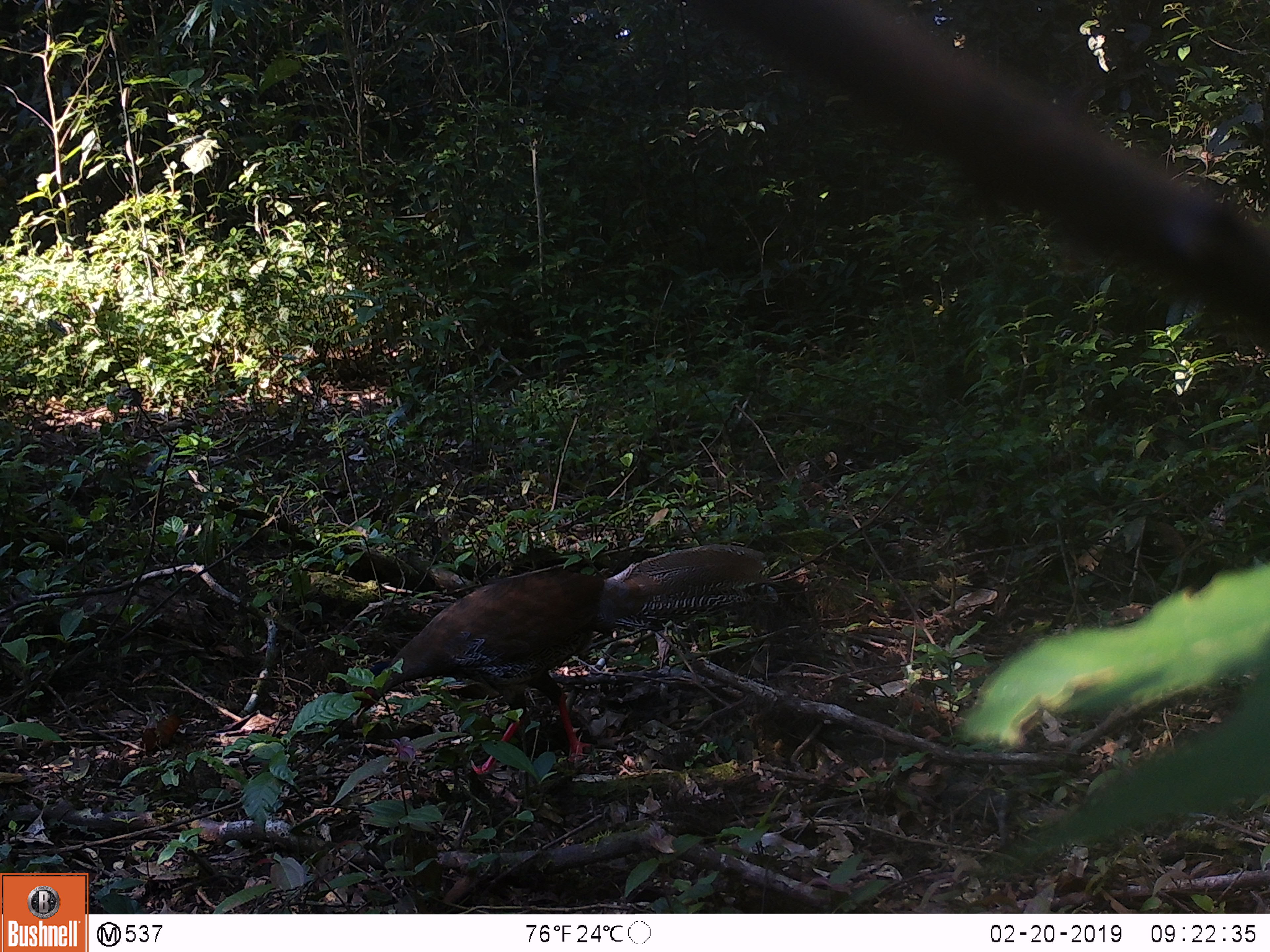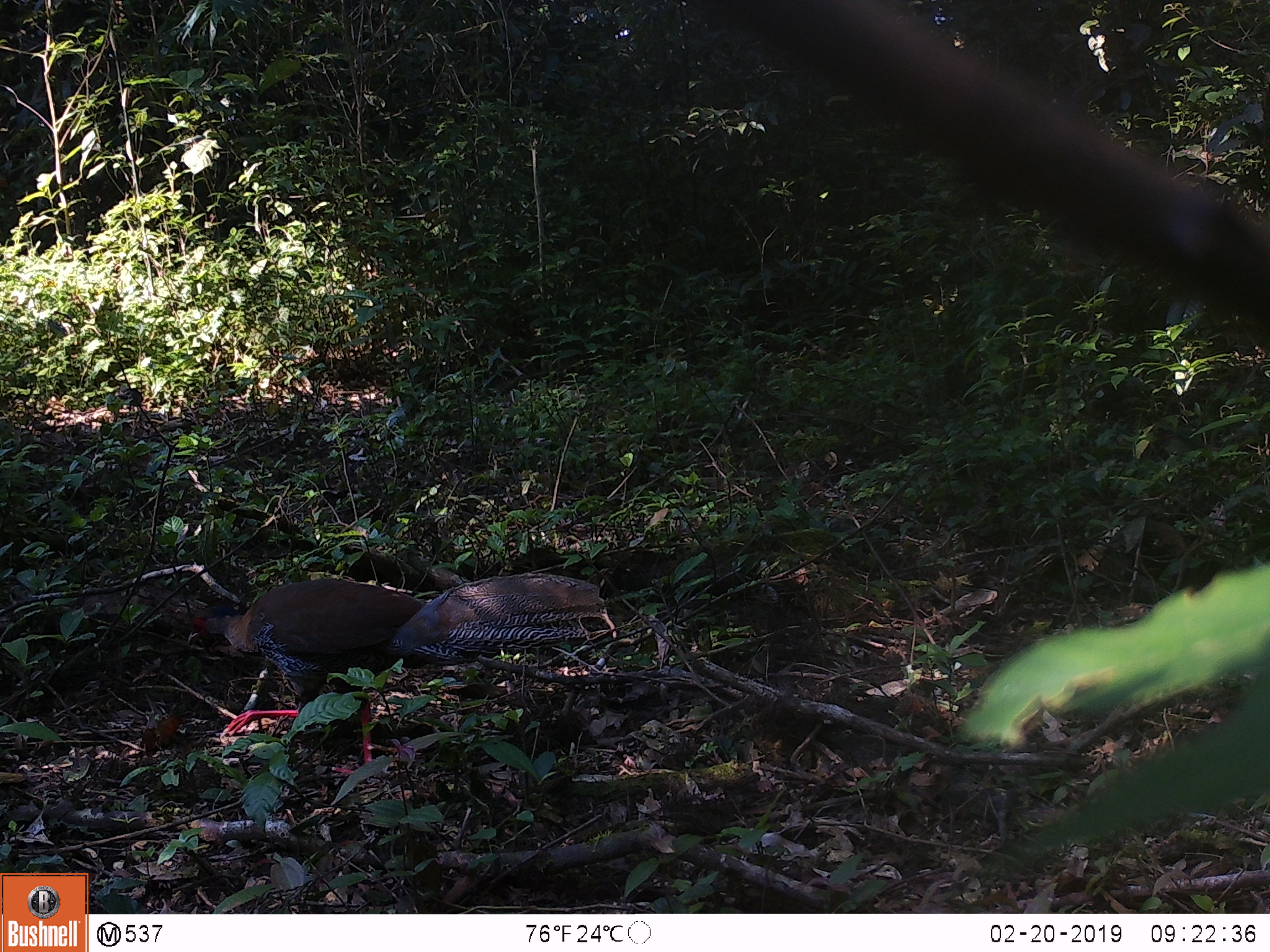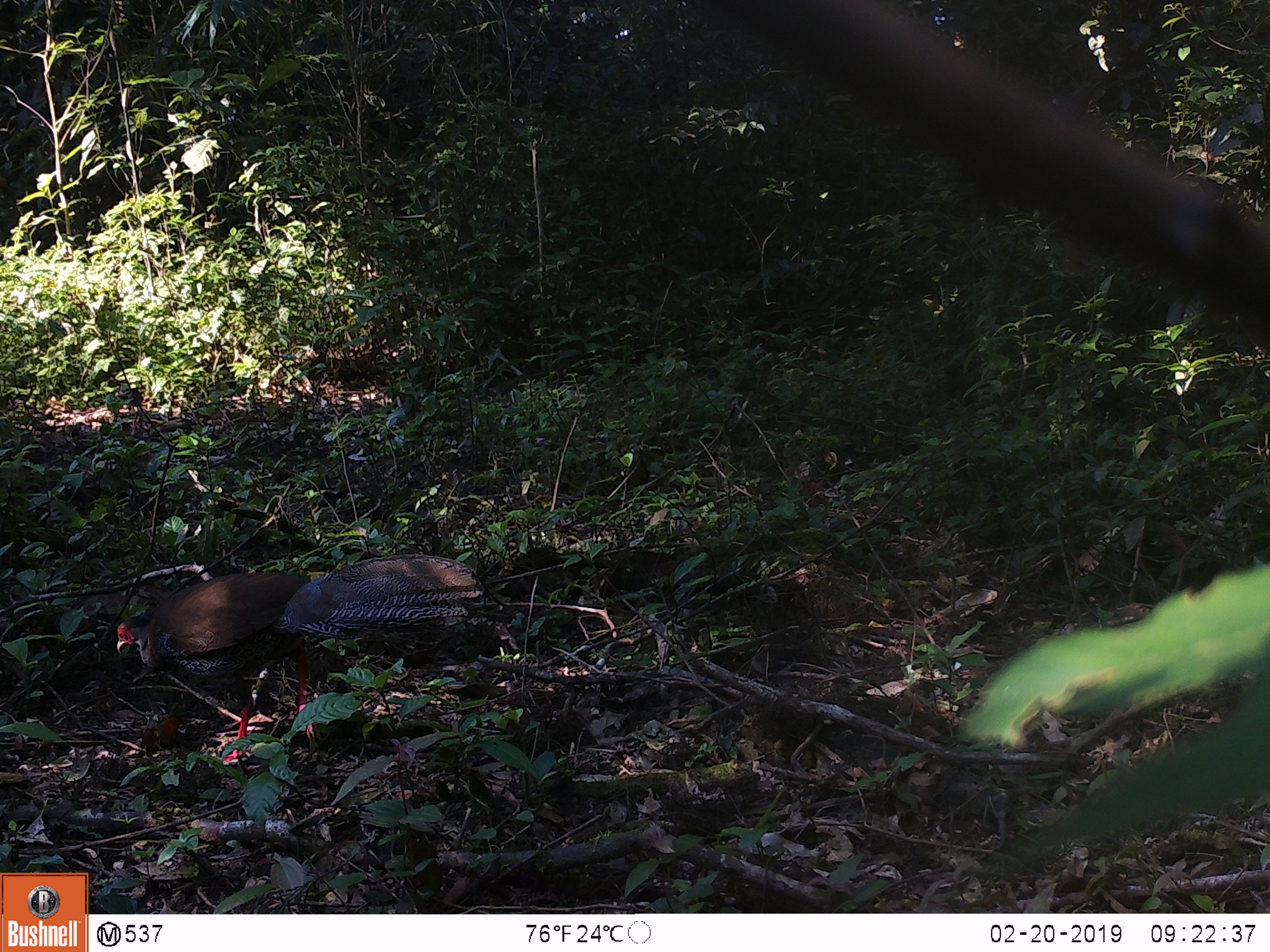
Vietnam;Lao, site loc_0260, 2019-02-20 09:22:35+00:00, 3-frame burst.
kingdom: Animalia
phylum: Chordata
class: Aves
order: Galliformes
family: Phasianidae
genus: Lophura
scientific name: Lophura nycthemera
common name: silver pheasant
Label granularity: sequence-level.